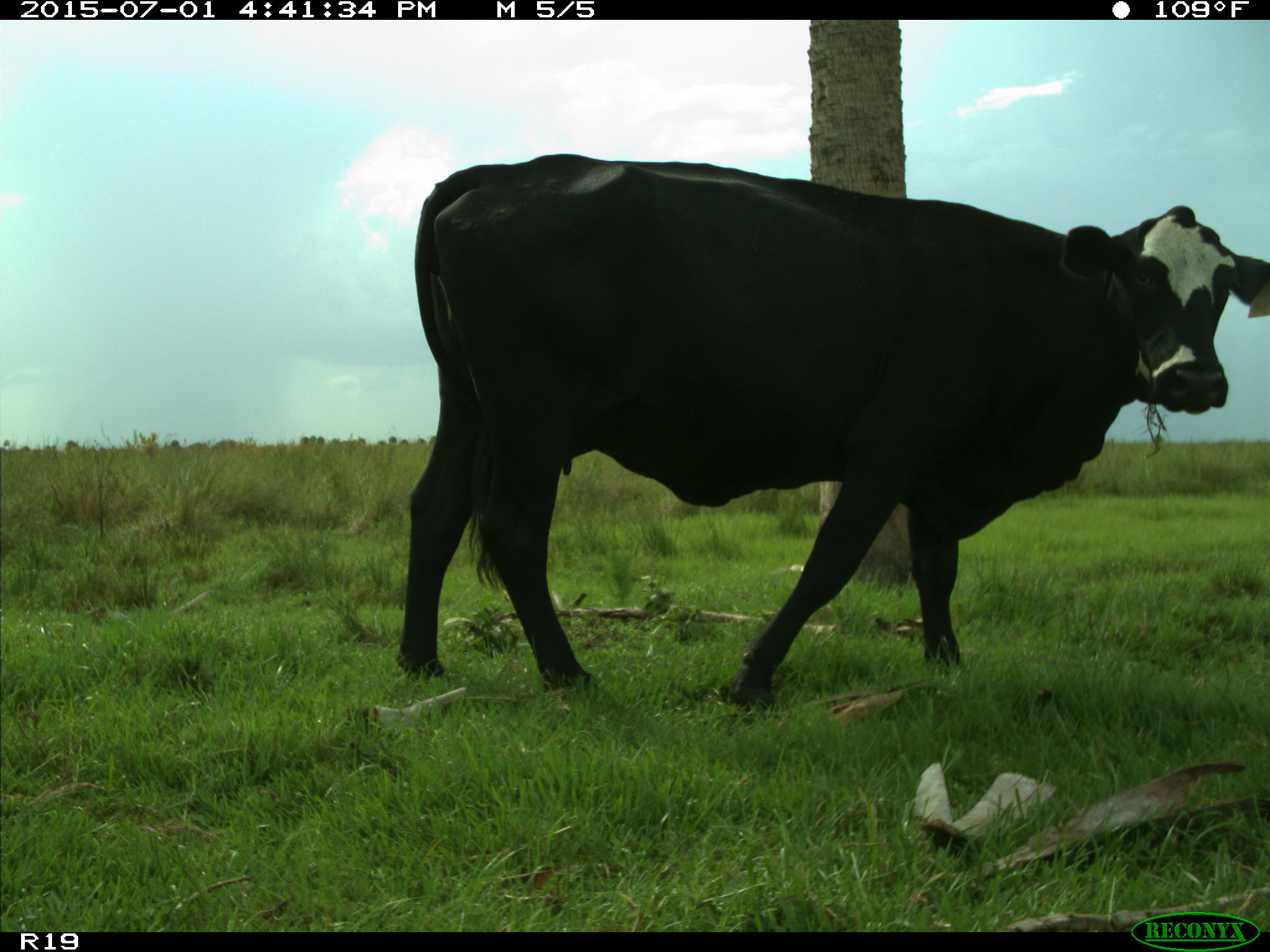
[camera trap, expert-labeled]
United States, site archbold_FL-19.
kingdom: Animalia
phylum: Chordata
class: Mammalia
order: Artiodactyla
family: Bovidae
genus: Bos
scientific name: Bos taurus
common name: domestic cow